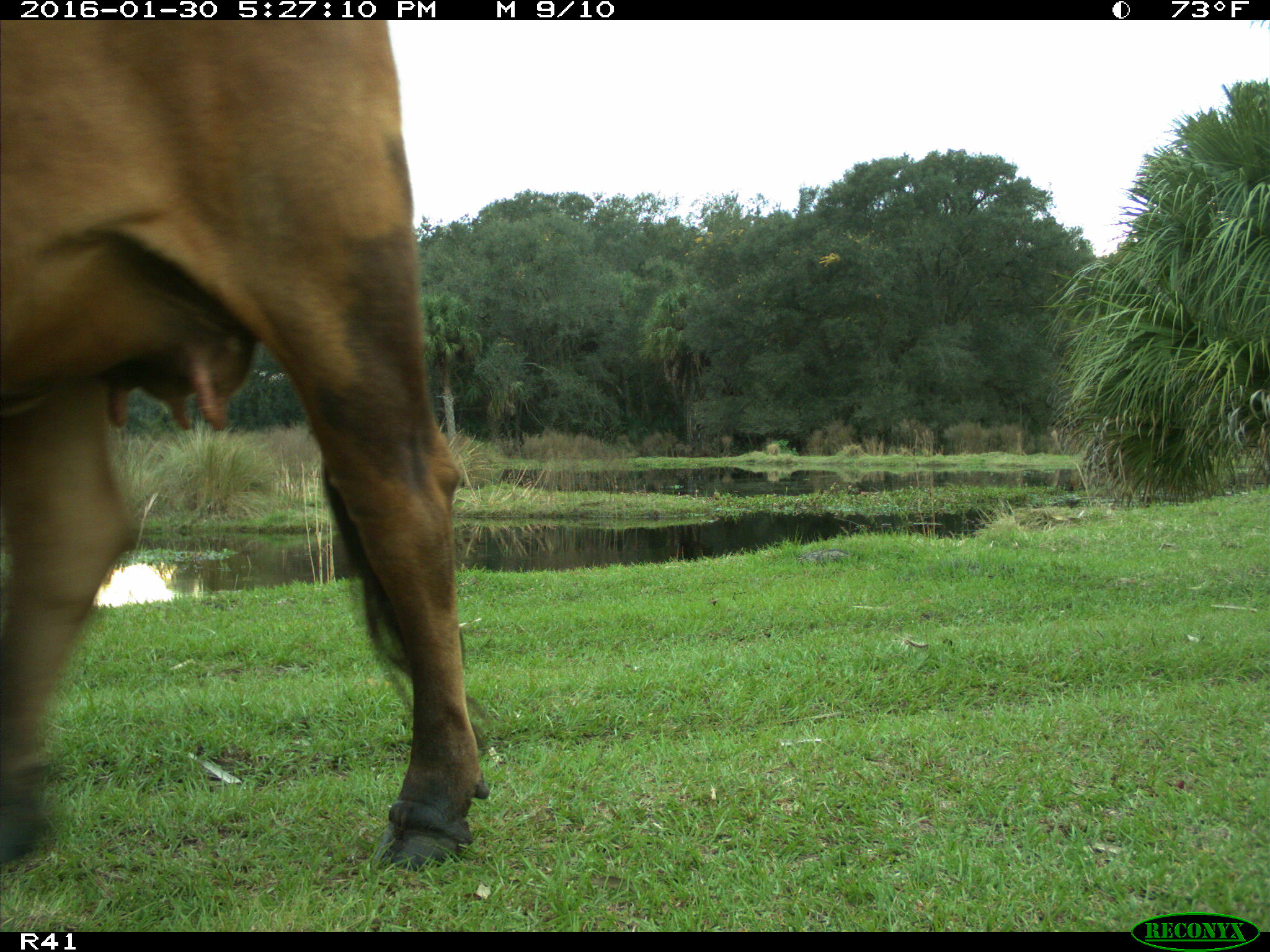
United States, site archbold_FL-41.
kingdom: Animalia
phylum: Chordata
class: Mammalia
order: Artiodactyla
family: Bovidae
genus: Bos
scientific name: Bos taurus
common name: domestic cow